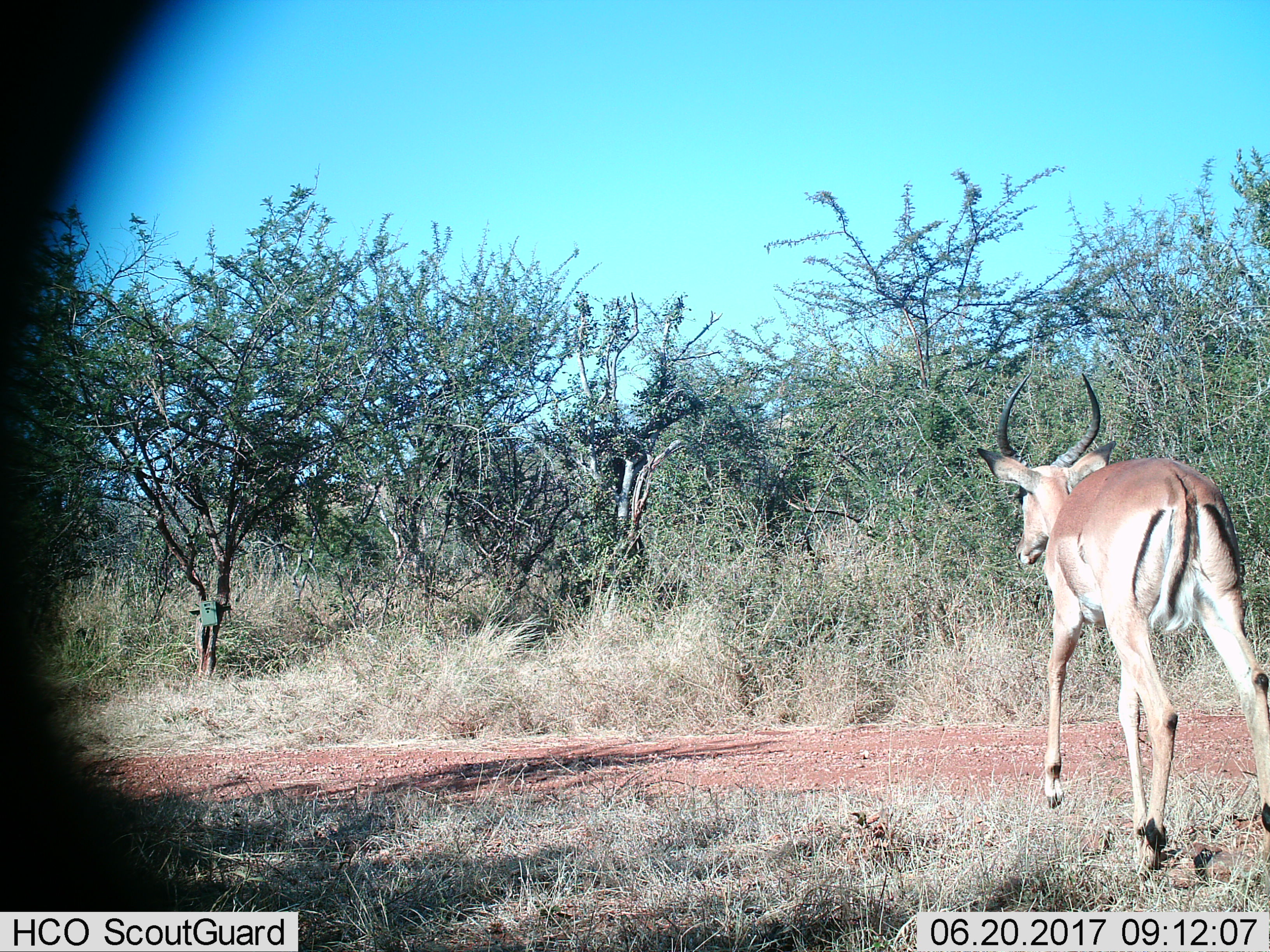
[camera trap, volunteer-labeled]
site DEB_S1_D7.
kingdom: Animalia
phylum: Chordata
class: Mammalia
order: Artiodactyla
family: Bovidae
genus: Aepyceros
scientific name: Aepyceros melampus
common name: impala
Impala (Aepyceros melampus), count 1. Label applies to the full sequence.